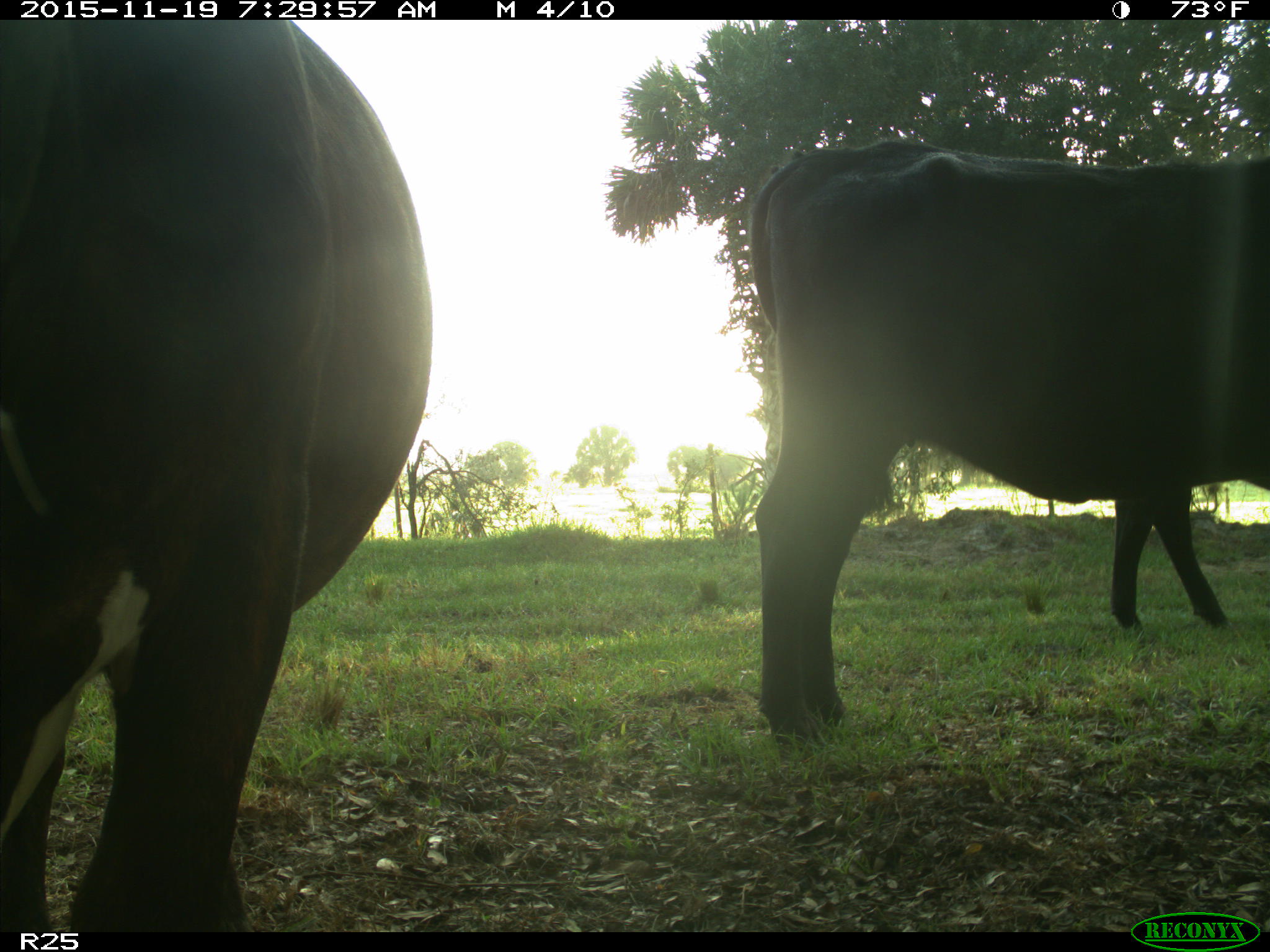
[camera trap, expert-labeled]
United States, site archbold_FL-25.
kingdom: Animalia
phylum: Chordata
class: Mammalia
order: Artiodactyla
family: Bovidae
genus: Bos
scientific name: Bos taurus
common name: domestic cow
Bos taurus (domestic cow).